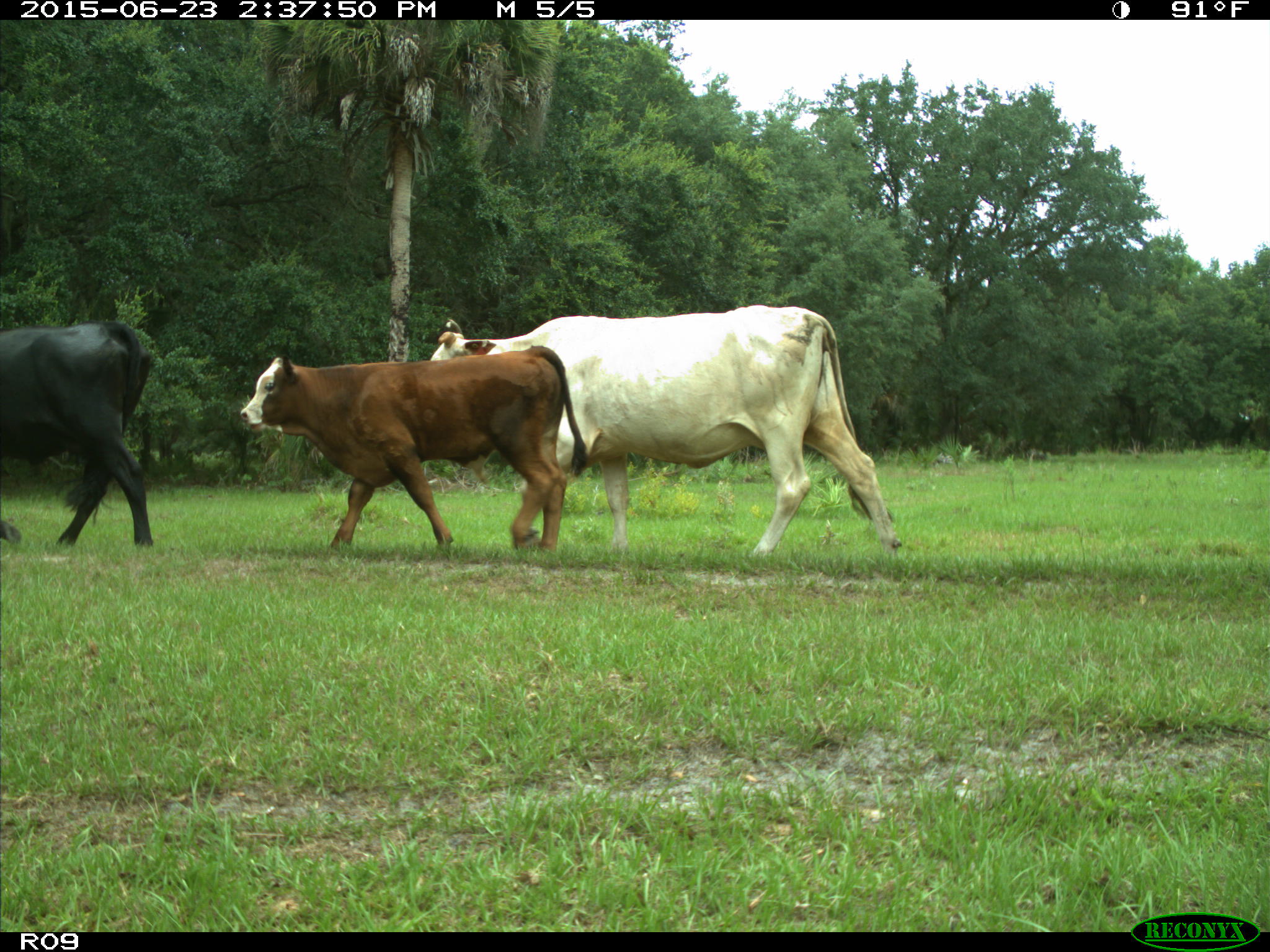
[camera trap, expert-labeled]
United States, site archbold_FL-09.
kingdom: Animalia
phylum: Chordata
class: Mammalia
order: Artiodactyla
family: Bovidae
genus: Bos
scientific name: Bos taurus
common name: domestic cow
Bos taurus (domestic cow).